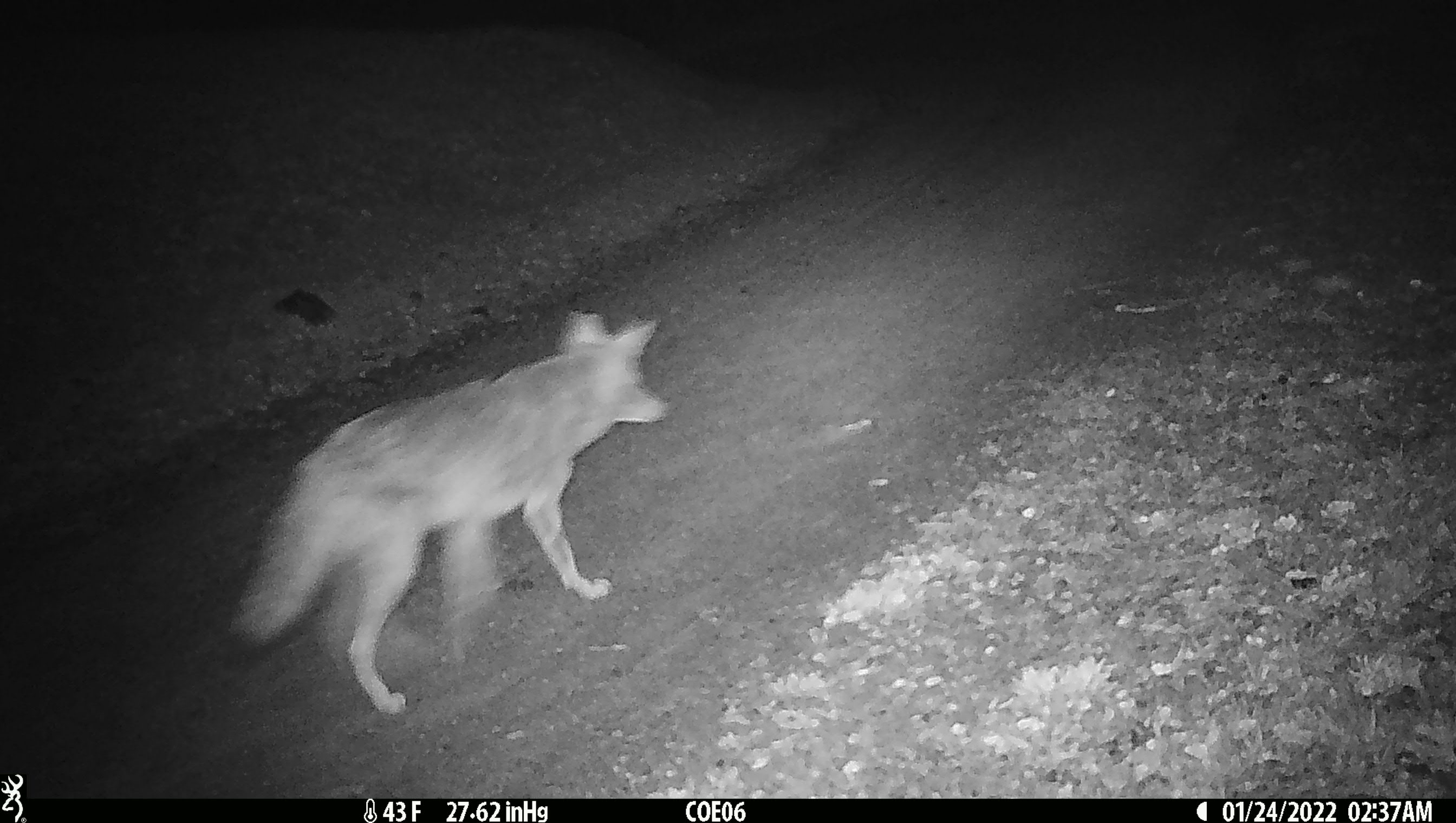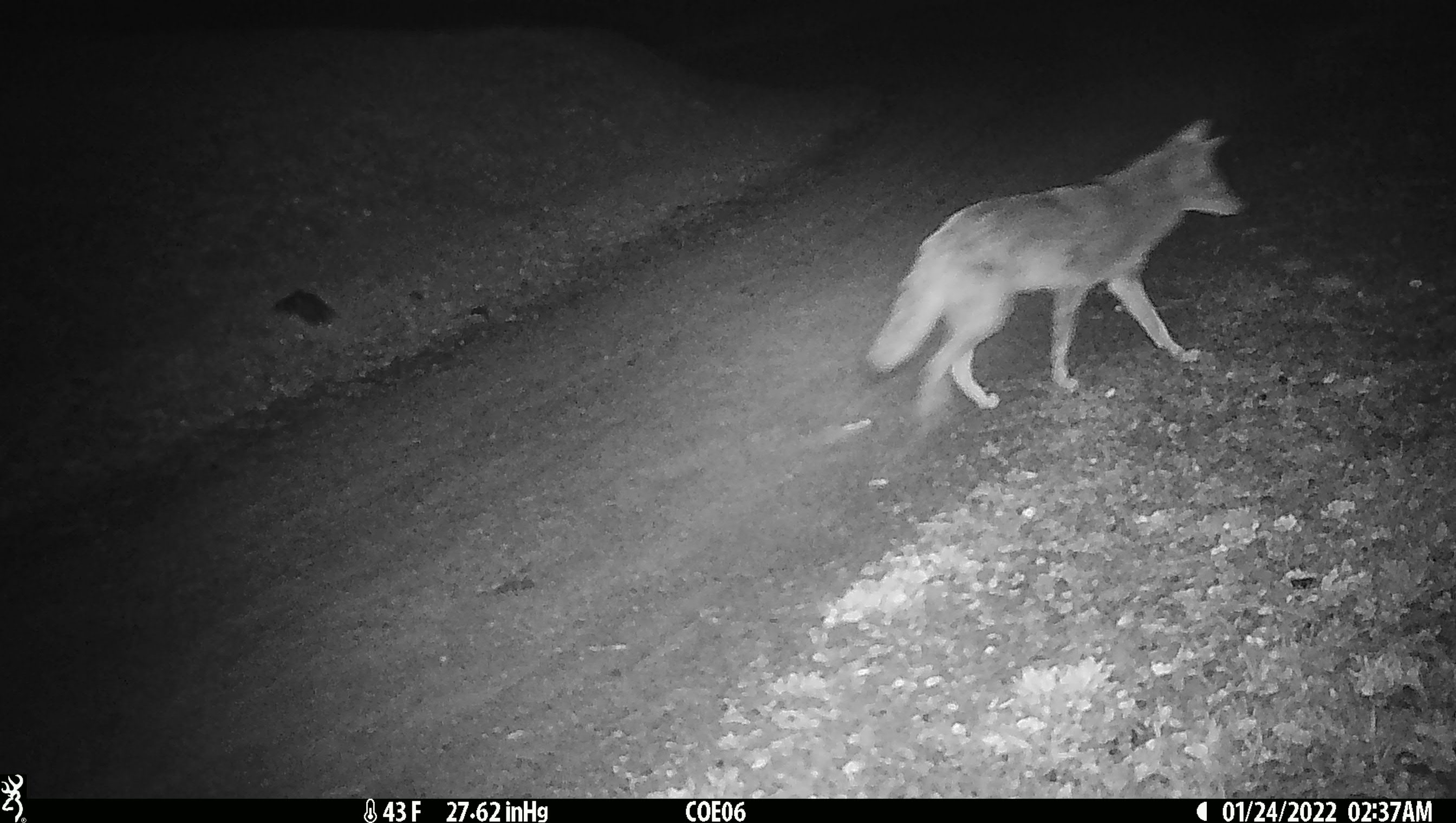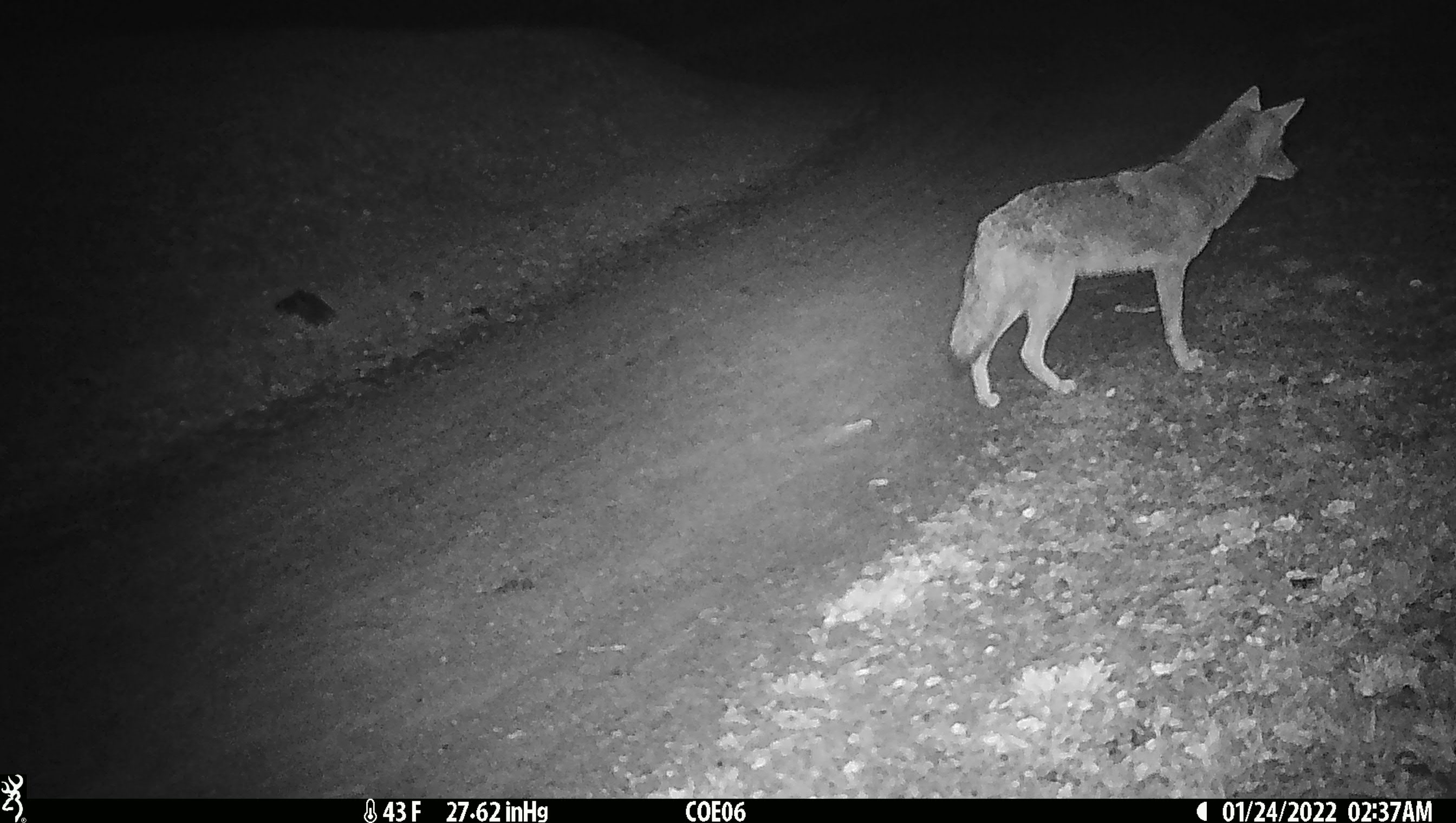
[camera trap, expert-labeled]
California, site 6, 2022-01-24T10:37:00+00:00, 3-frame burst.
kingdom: Animalia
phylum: Chordata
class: Mammalia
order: Carnivora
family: Canidae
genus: Canis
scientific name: Canis latrans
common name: coyote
Coyote (Canis latrans).